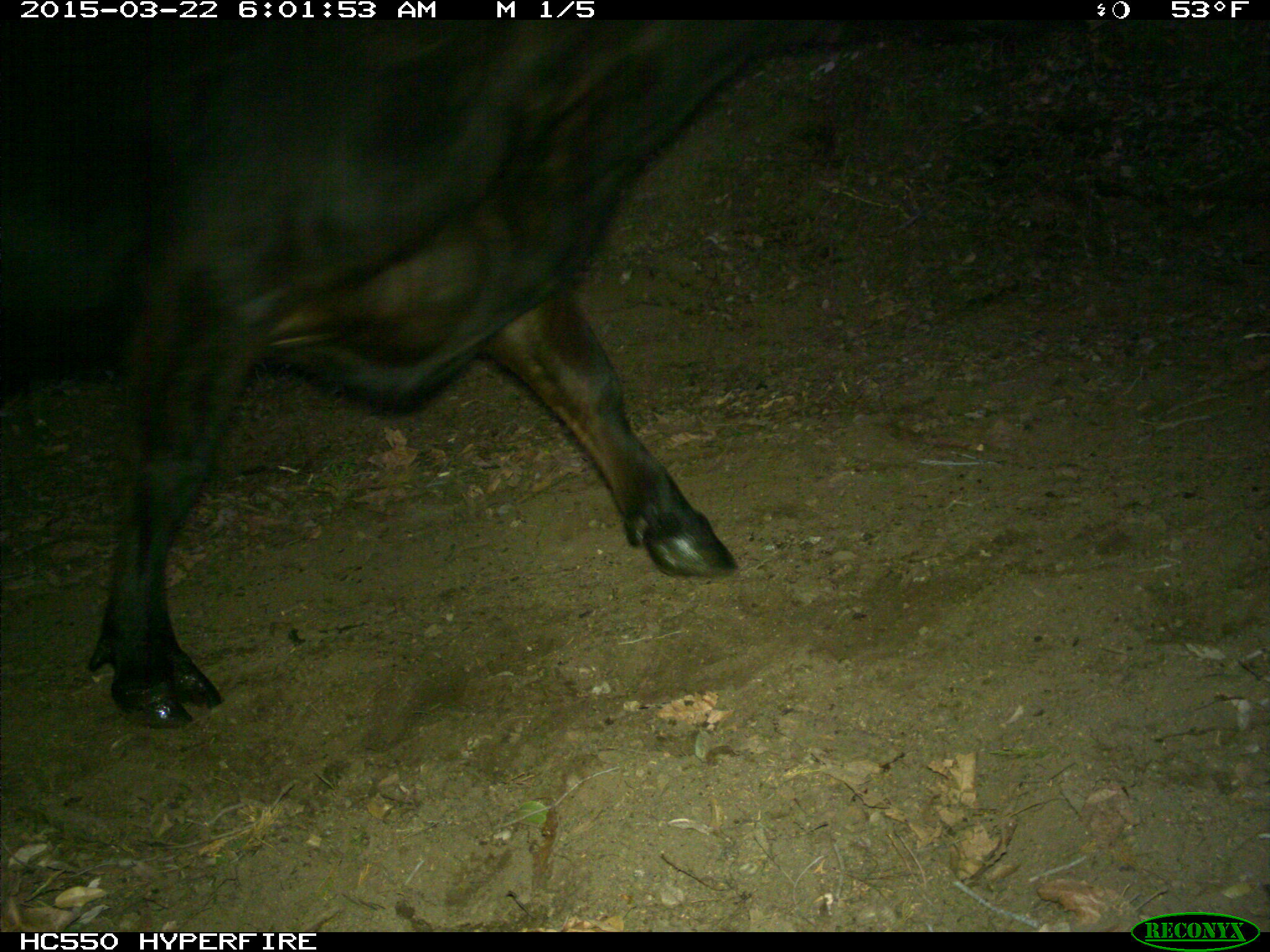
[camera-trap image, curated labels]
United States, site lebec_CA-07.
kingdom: Animalia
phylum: Chordata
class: Mammalia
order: Artiodactyla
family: Bovidae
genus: Bos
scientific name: Bos taurus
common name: domestic cow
Bos taurus (domestic cow).